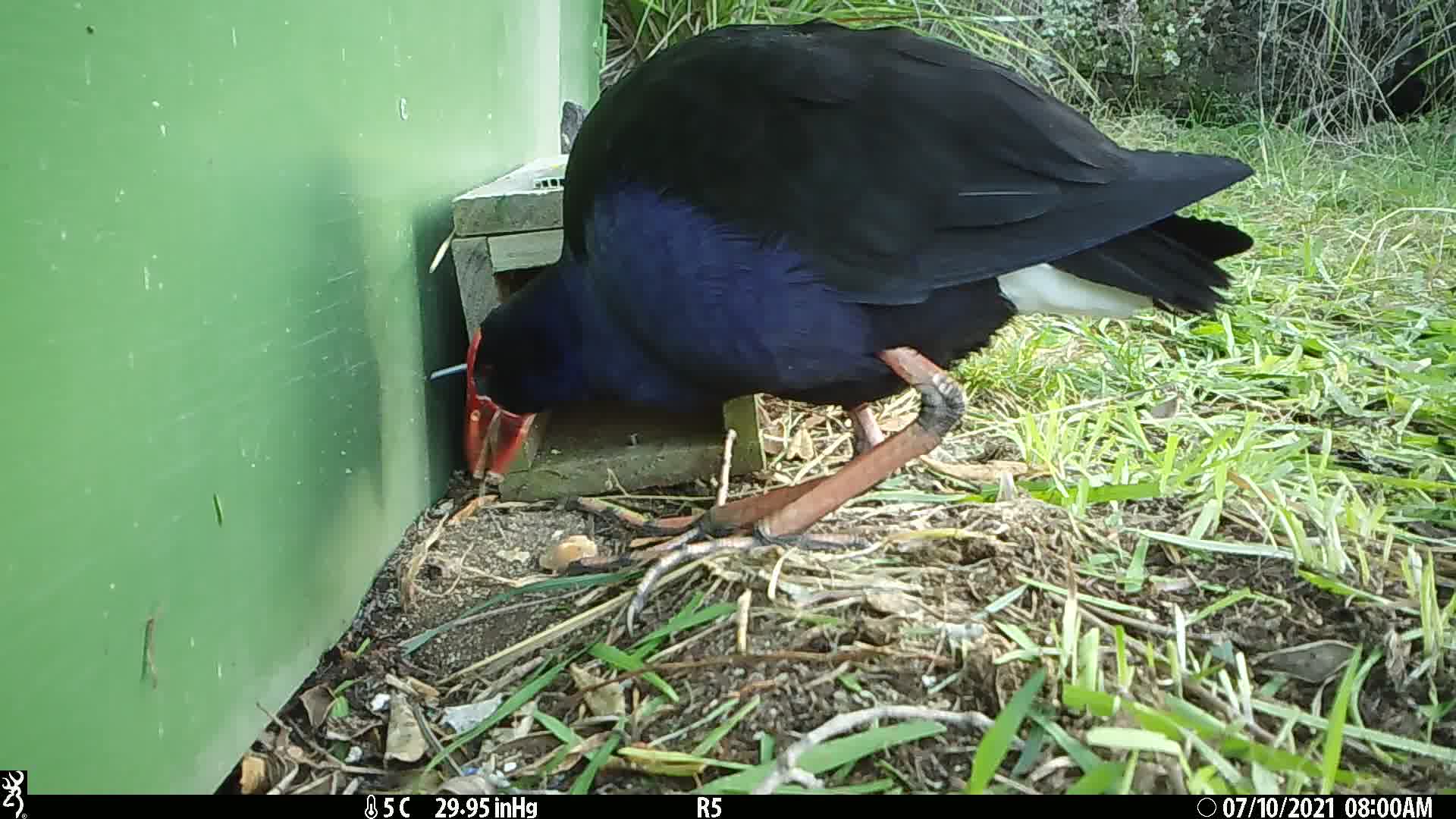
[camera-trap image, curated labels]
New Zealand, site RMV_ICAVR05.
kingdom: Animalia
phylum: Chordata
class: Aves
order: Gruiformes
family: Rallidae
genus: Porphyrio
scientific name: Porphyrio melanotus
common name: australasian swamphen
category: pukeko